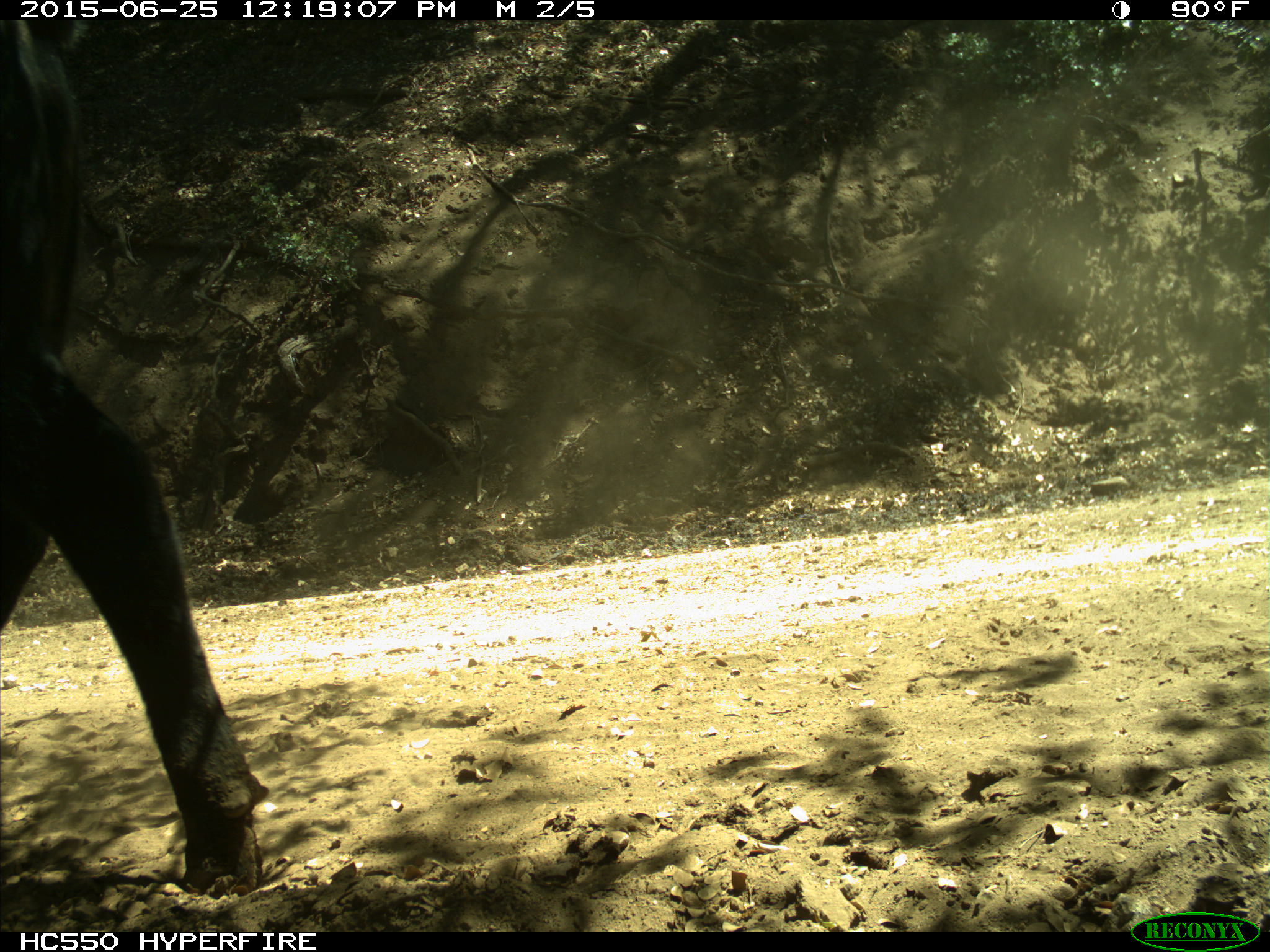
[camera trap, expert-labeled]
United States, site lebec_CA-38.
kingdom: Animalia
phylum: Chordata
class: Mammalia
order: Artiodactyla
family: Bovidae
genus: Bos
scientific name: Bos taurus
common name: domestic cow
Bos taurus (domestic cow).